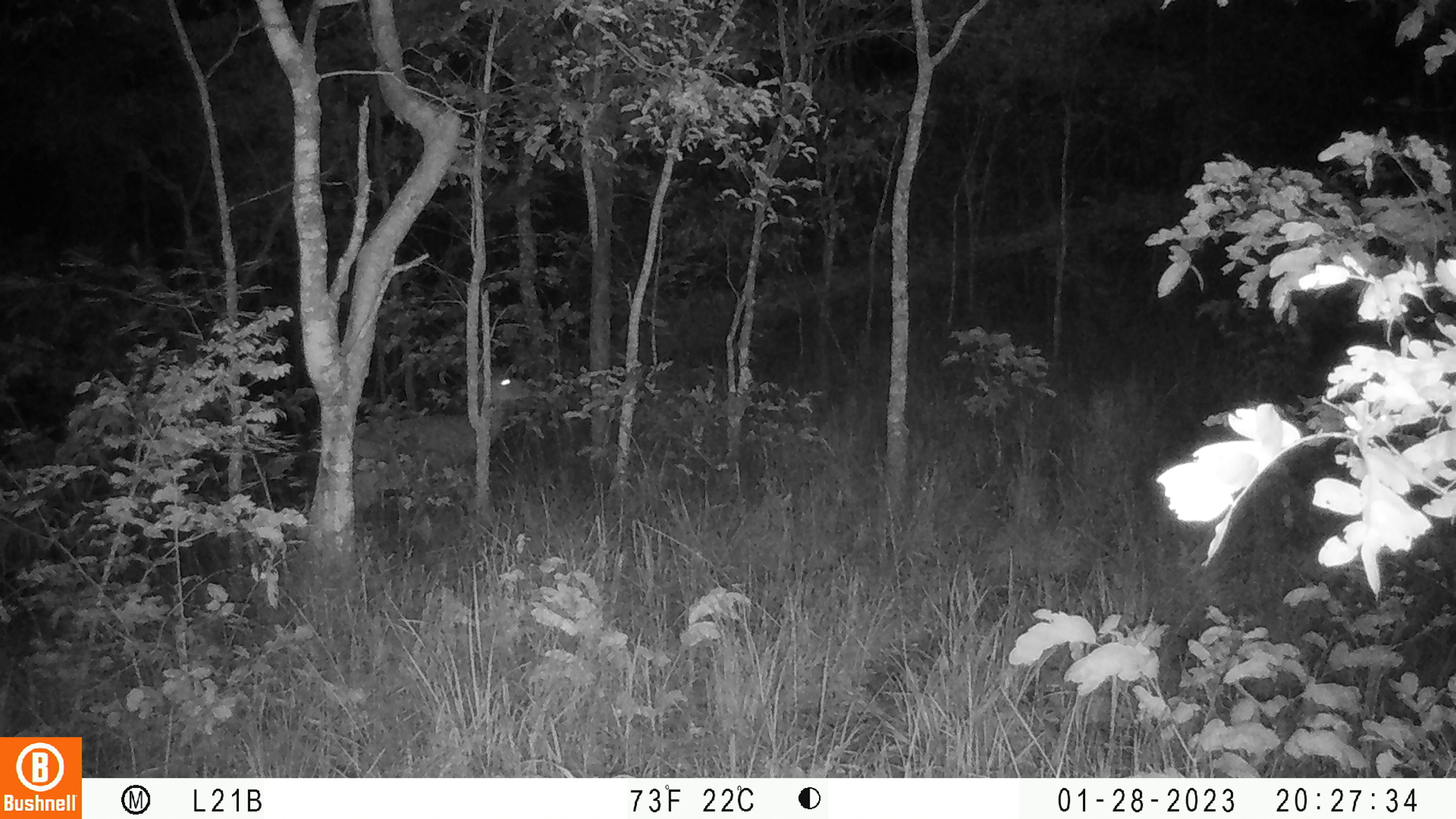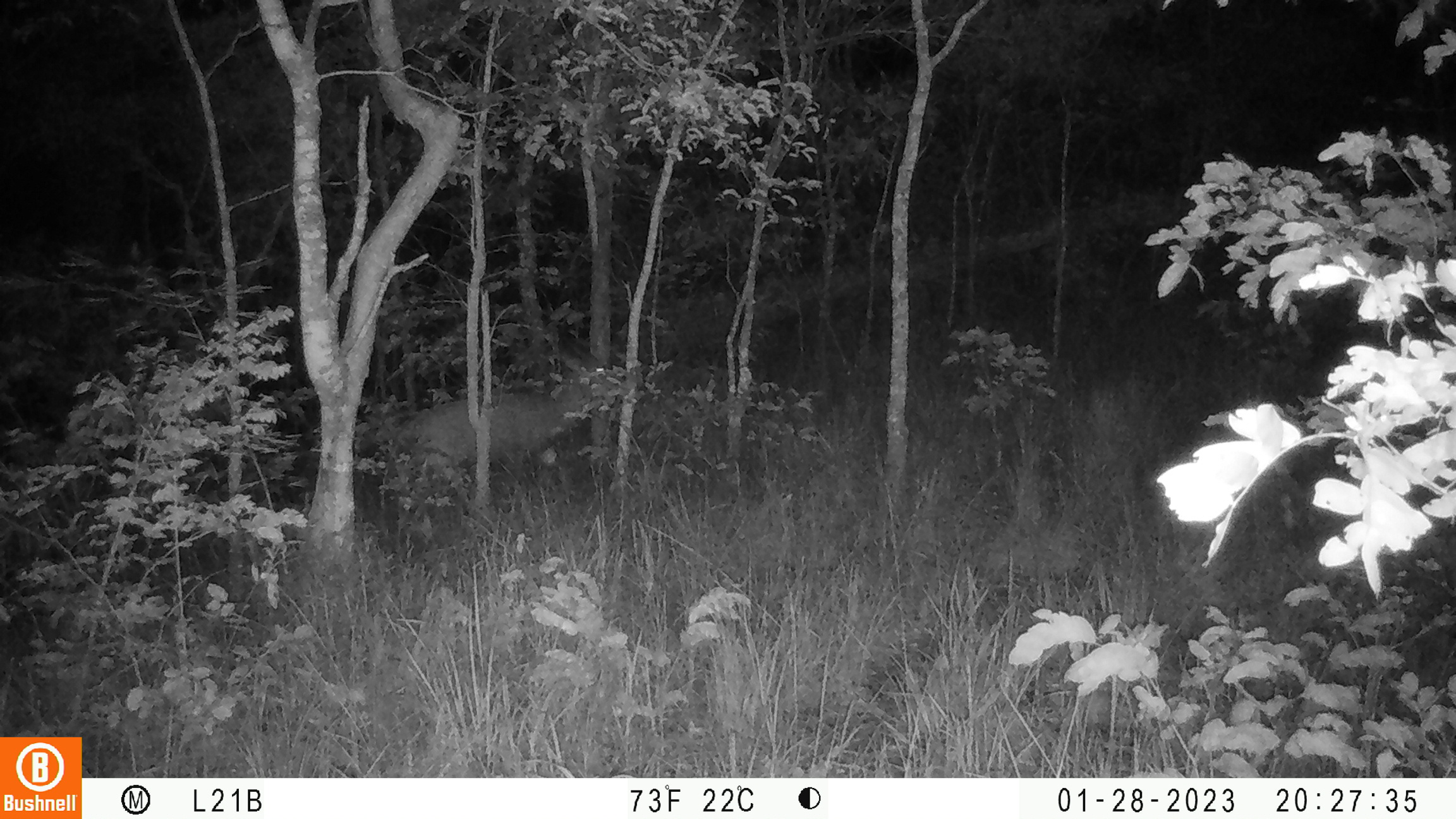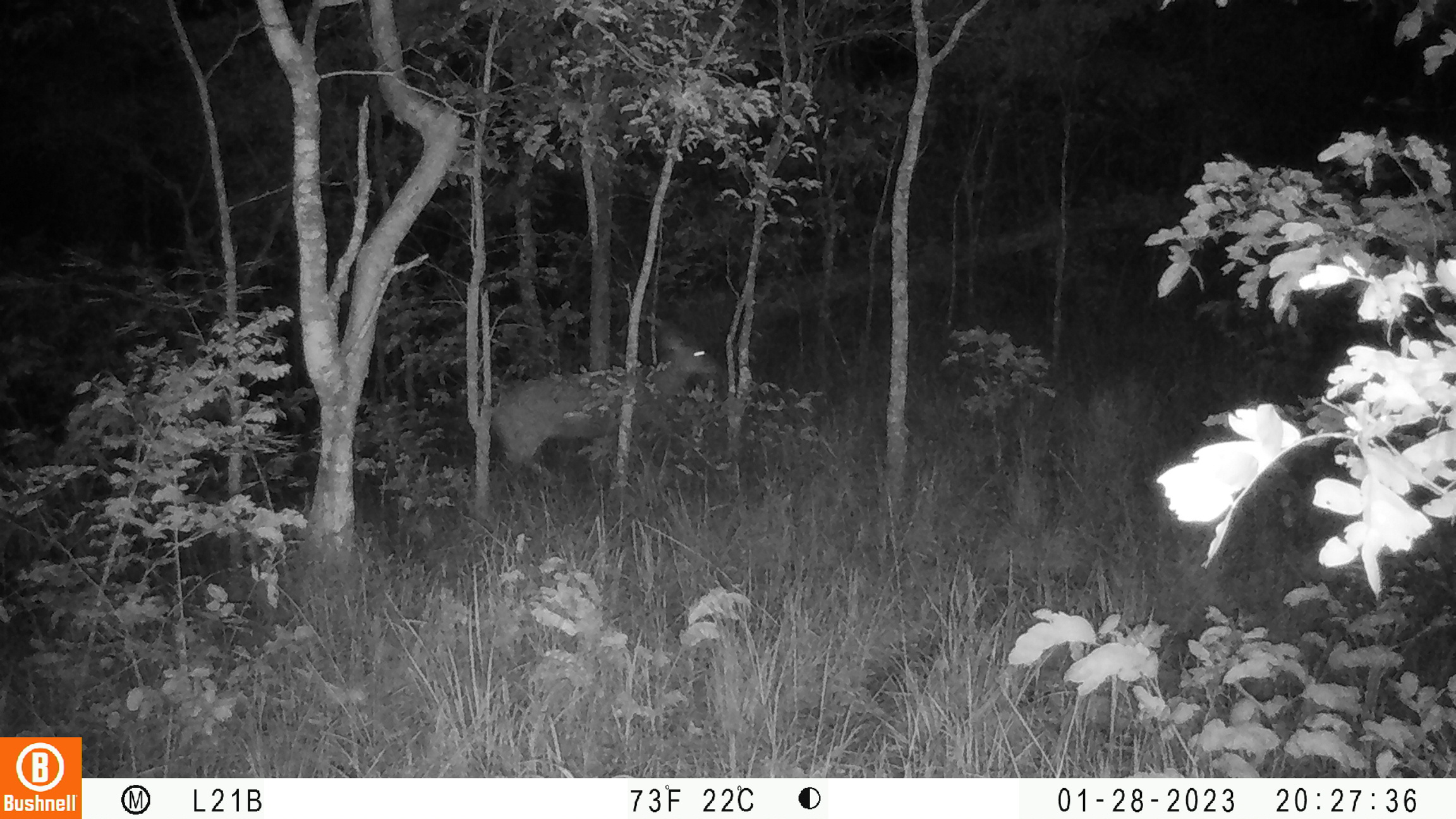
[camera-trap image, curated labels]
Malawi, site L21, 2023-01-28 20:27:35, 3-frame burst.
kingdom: Animalia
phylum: Chordata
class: Mammalia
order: Artiodactyla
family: Bovidae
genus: Tragelaphus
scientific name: Tragelaphus sylvaticus sylvaticus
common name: cape bushbuck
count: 1